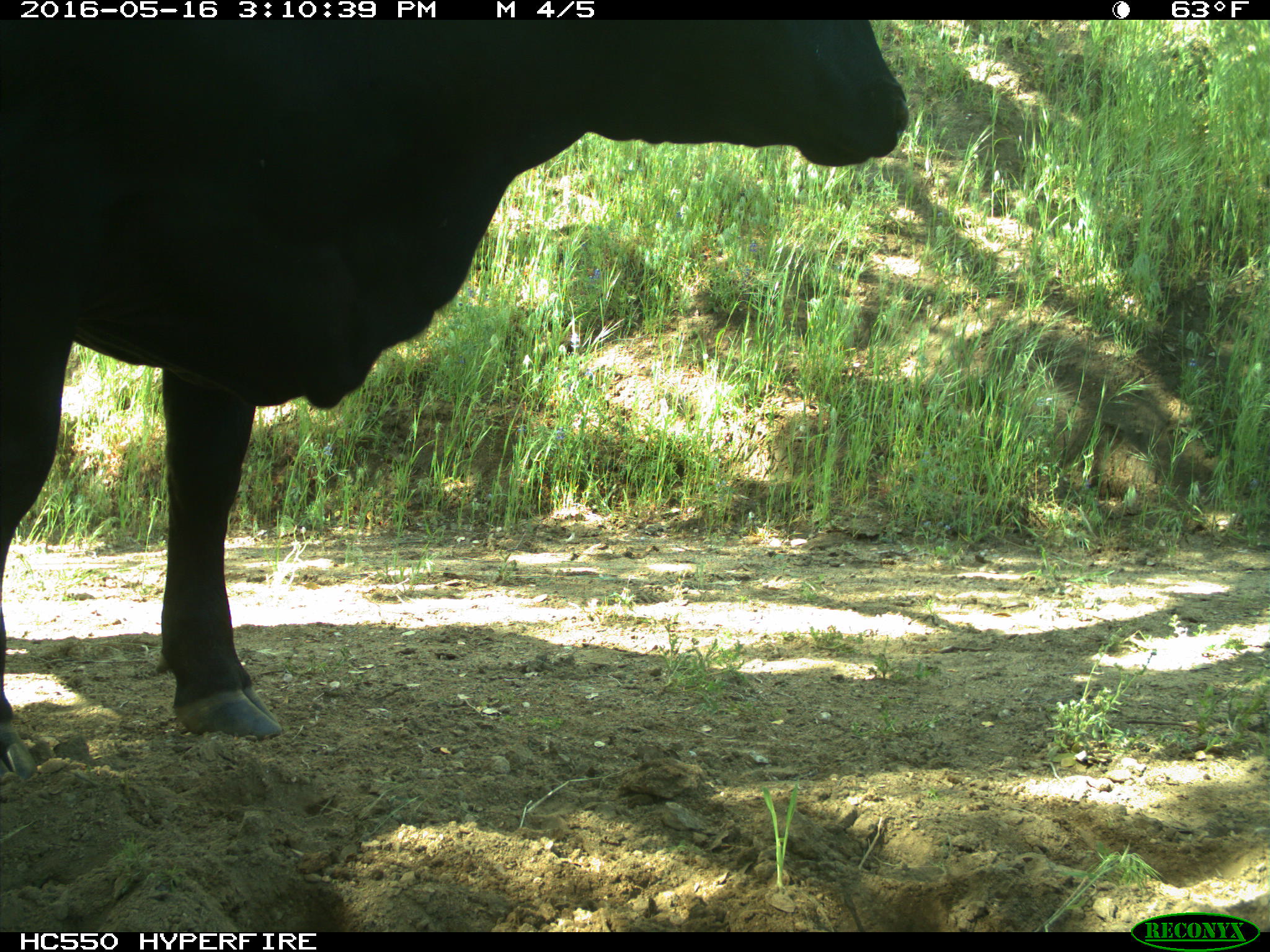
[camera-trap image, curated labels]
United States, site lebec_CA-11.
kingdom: Animalia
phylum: Chordata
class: Mammalia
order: Artiodactyla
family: Bovidae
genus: Bos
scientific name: Bos taurus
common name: domestic cow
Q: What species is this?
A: Bos taurus (domestic cow).